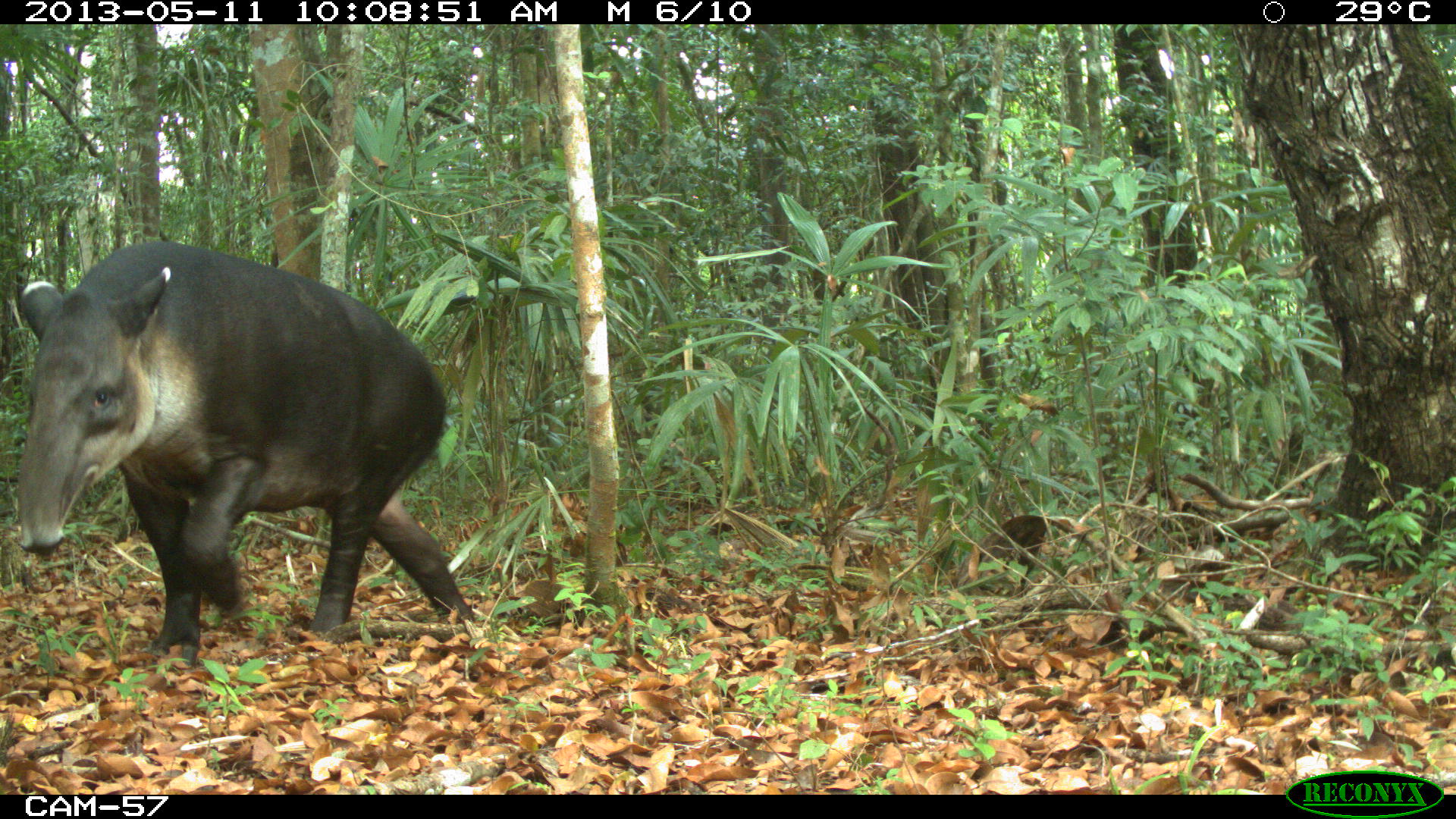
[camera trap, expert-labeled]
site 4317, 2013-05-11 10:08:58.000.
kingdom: Animalia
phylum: Chordata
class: Mammalia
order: Perissodactyla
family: Tapiridae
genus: Tapirus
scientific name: Tapirus bairdii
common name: baird's tapir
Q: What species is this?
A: Tapirus bairdii (baird's tapir).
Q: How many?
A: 2.